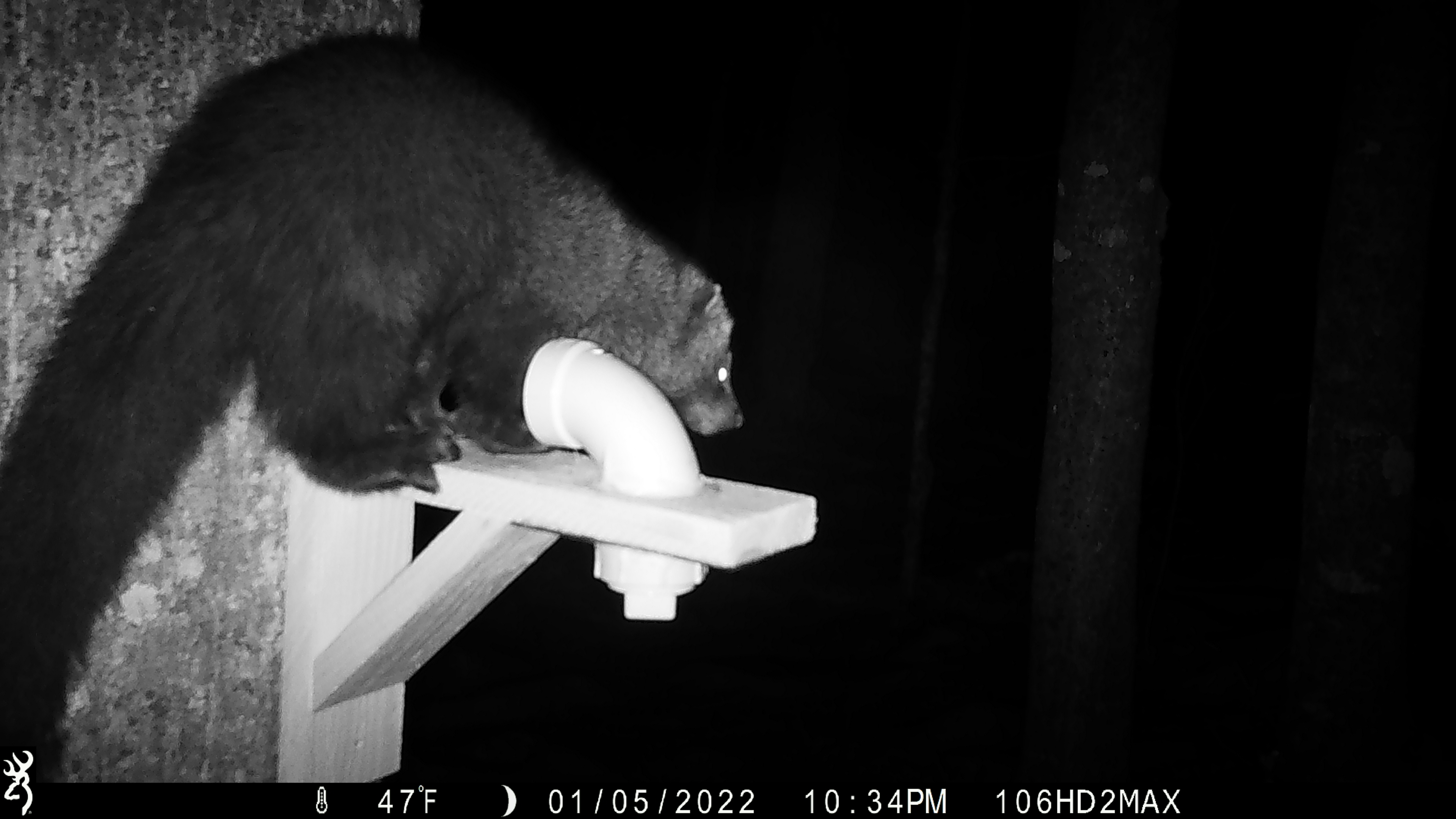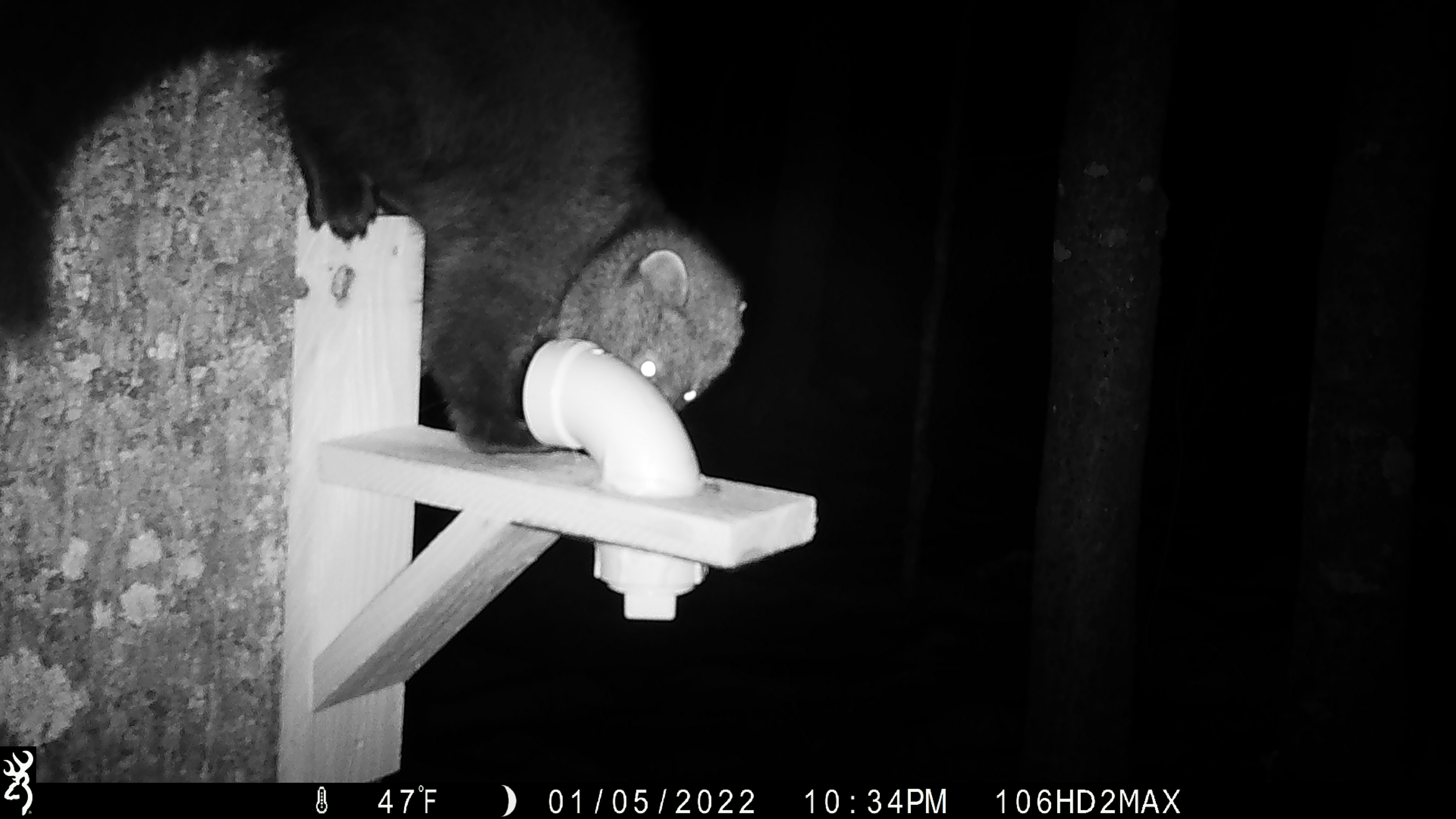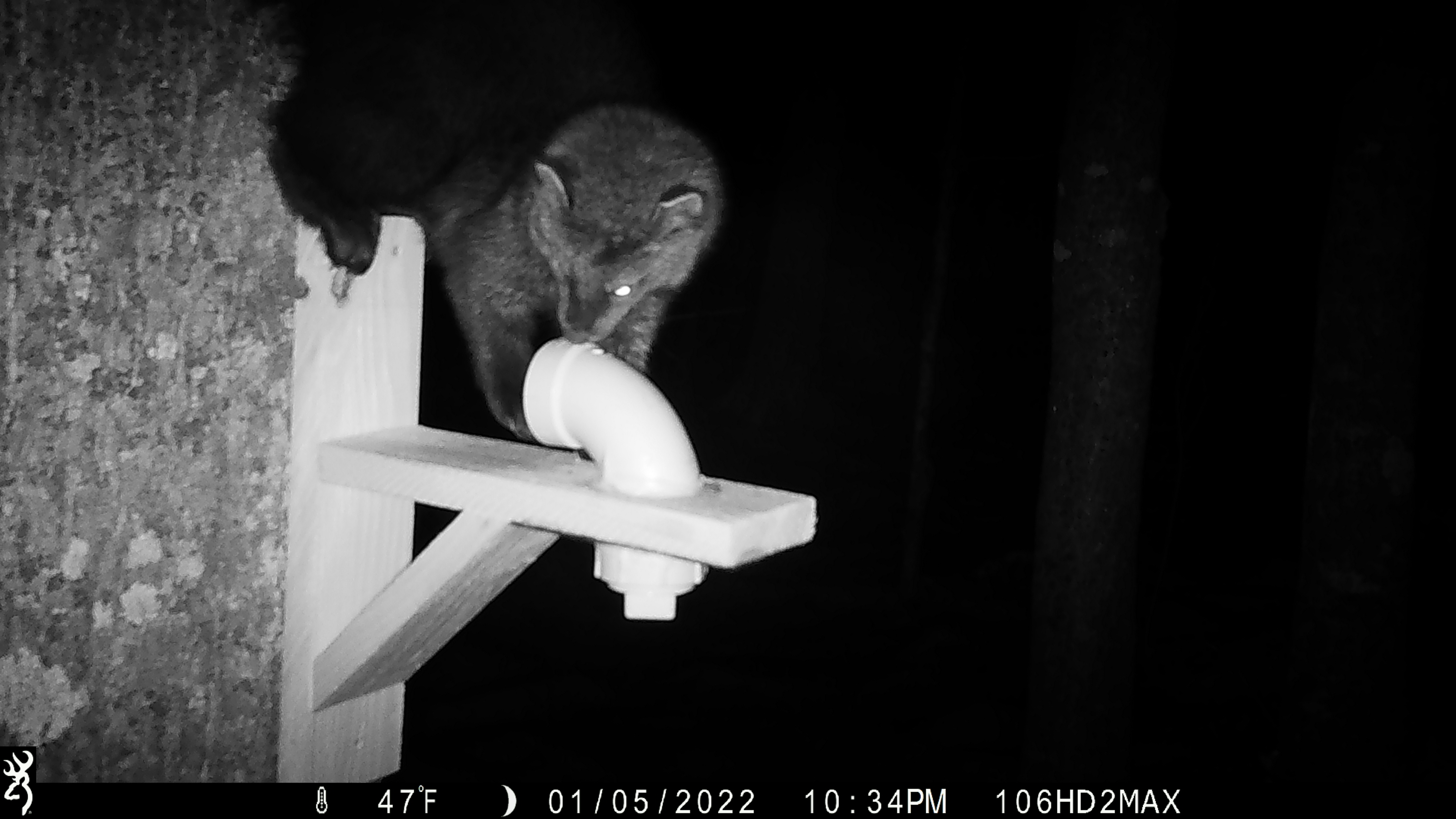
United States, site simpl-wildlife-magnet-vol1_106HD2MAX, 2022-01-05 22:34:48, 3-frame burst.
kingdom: Animalia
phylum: Chordata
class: Mammalia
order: Carnivora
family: Mustelidae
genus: Pekania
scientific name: Pekania pennanti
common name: fisher